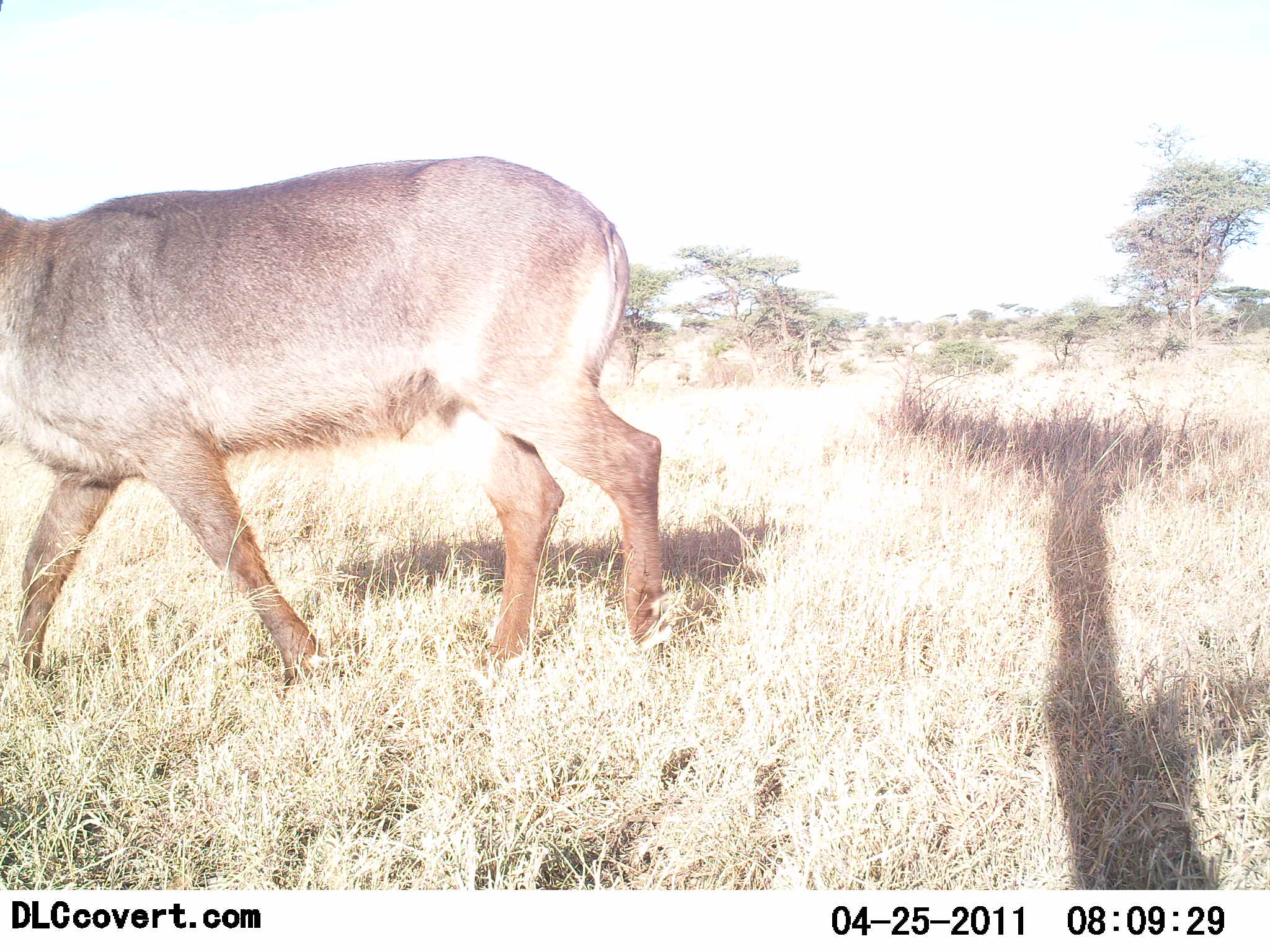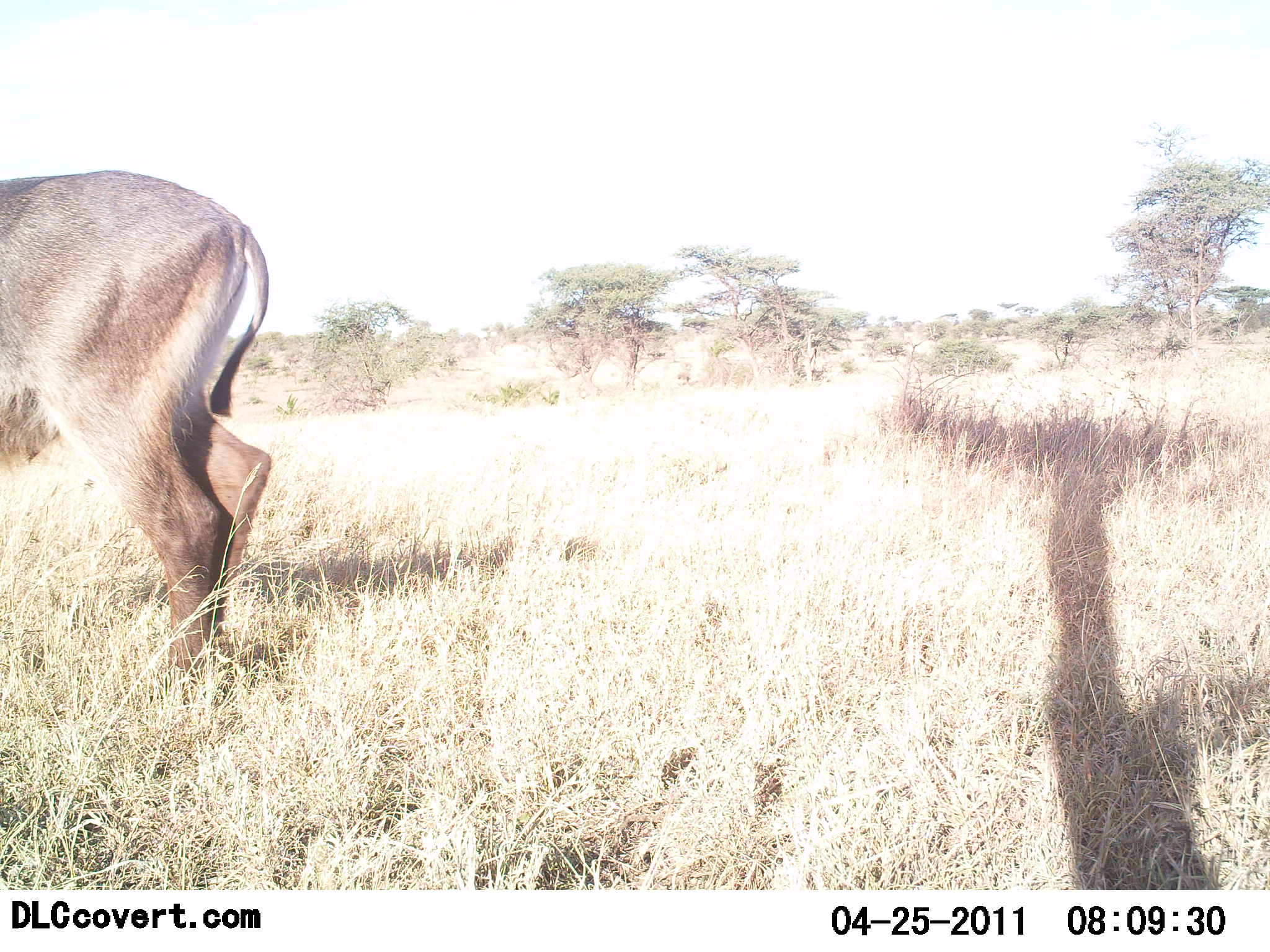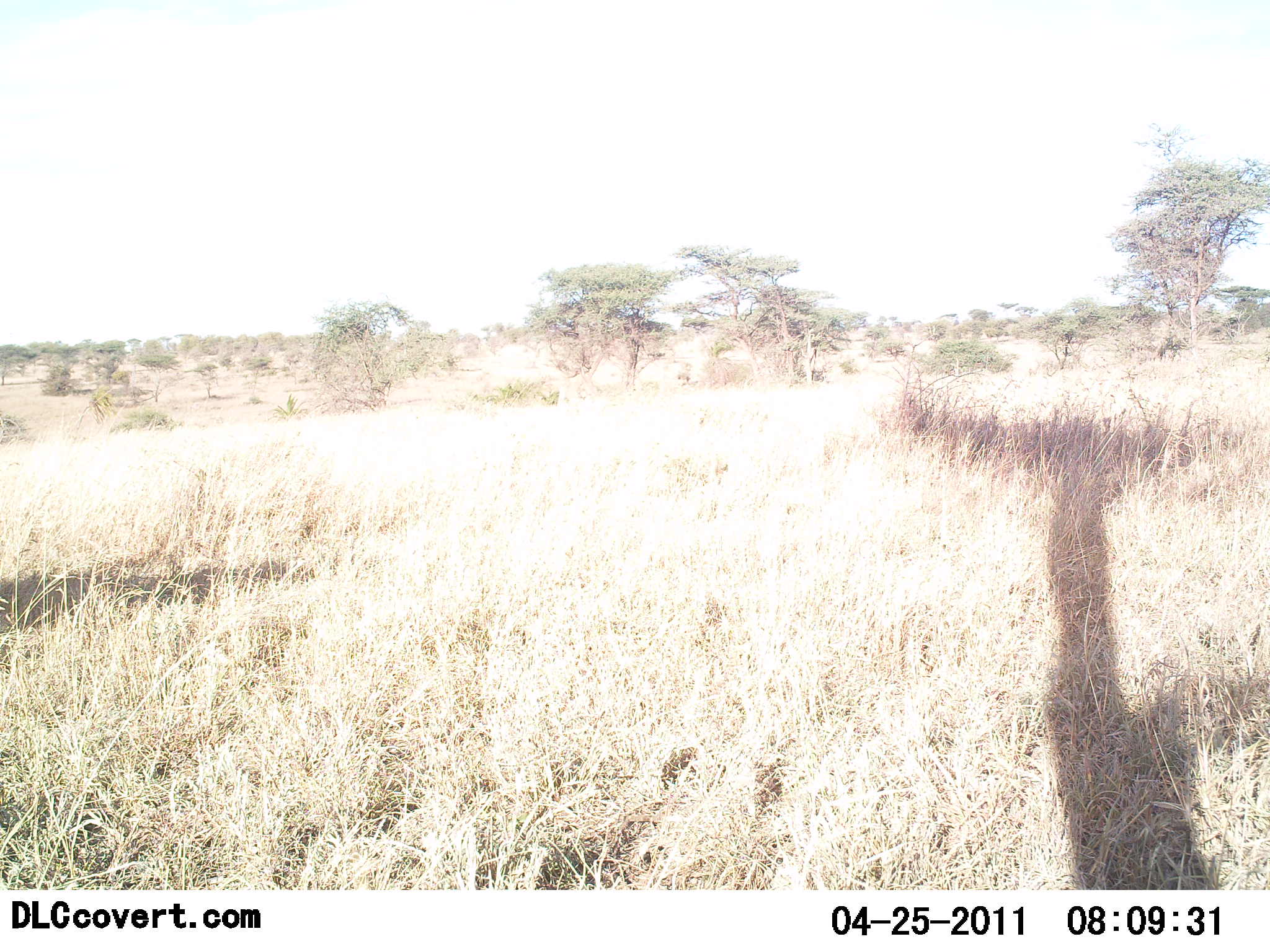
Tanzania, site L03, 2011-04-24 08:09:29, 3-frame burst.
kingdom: Animalia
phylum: Chordata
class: Mammalia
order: Artiodactyla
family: Bovidae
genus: Kobus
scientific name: Kobus ellipsiprymnus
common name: waterbuck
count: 1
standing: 0%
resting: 0%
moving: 100%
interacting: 0%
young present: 0%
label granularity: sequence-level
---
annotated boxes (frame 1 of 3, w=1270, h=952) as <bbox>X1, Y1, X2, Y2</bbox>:
animal: <bbox>0, 158, 663, 692</bbox>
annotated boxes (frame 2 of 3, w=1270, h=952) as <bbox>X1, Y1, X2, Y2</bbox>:
animal: <bbox>0, 170, 281, 677</bbox>